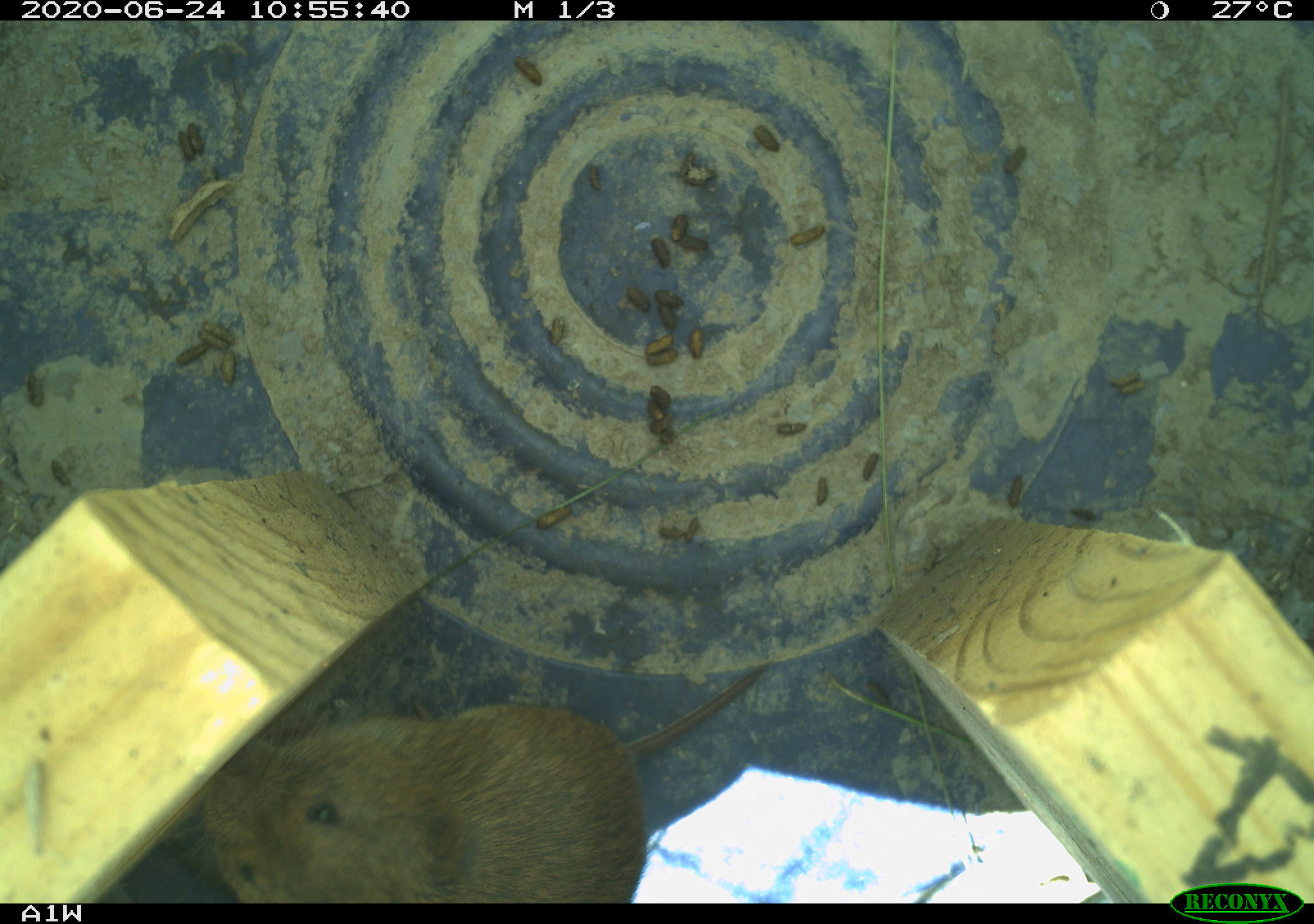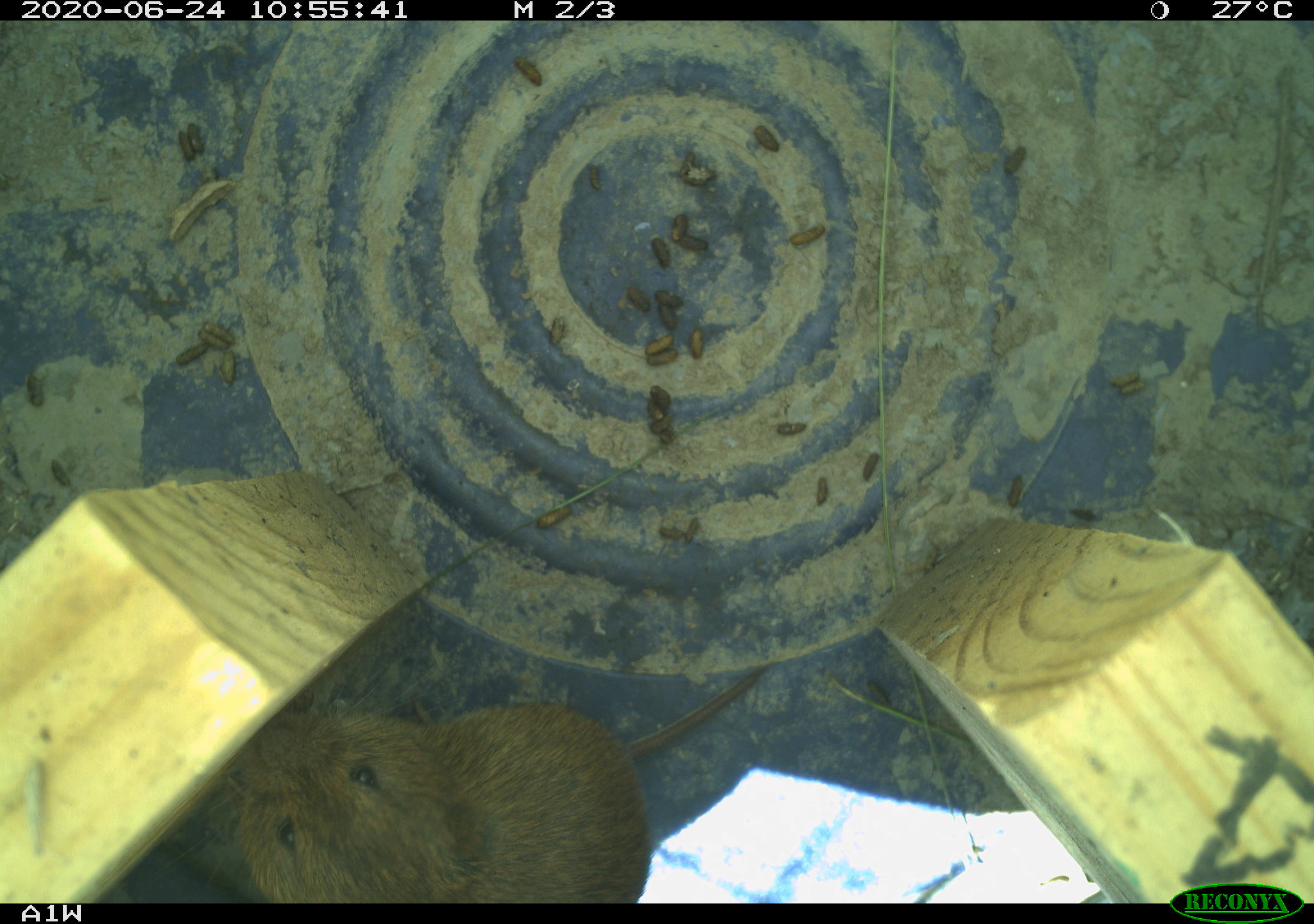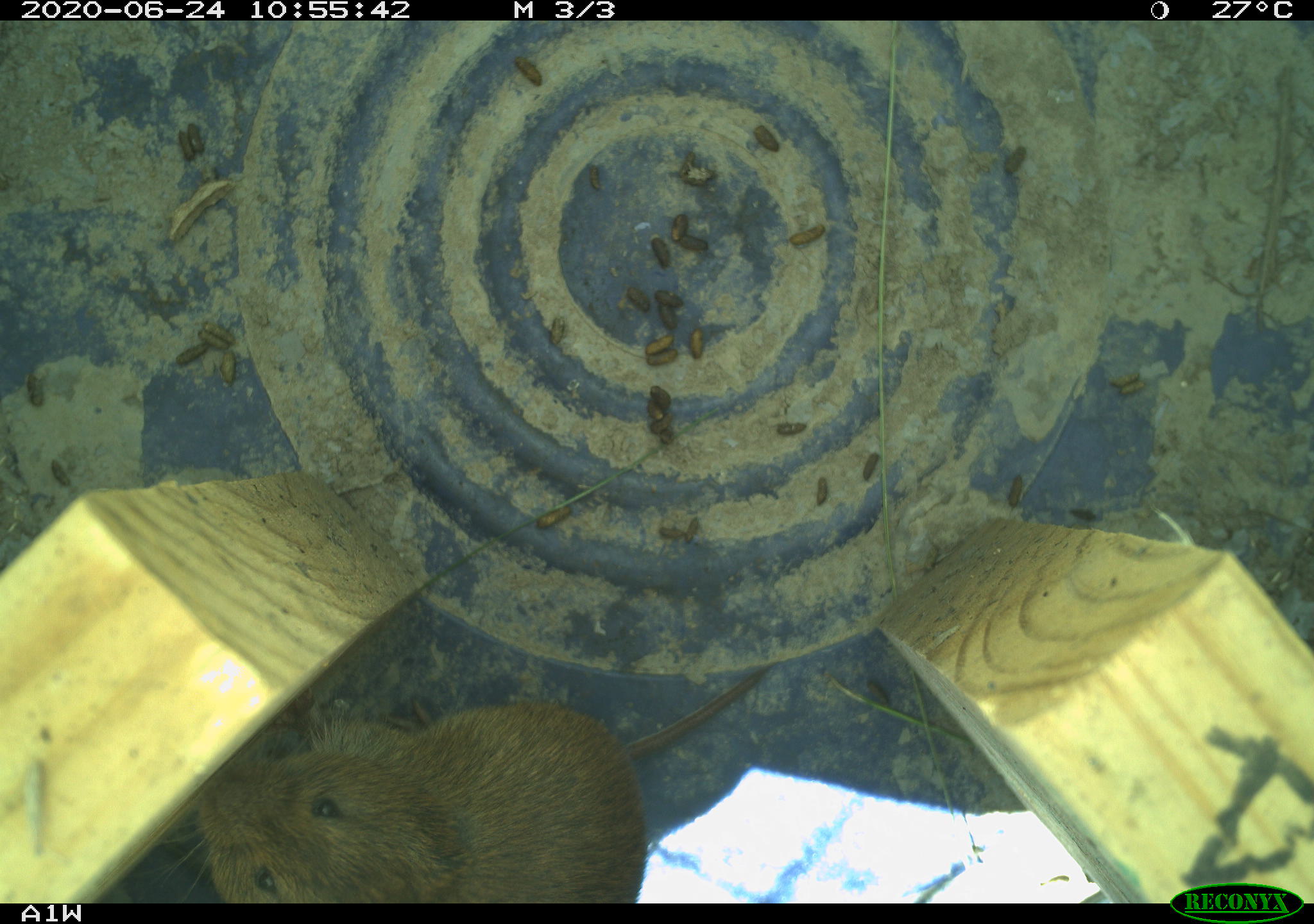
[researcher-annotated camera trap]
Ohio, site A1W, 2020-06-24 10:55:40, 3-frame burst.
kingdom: Animalia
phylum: Chordata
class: Mammalia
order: Rodentia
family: Cricetidae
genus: Microtus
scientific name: Microtus pennsylvanicus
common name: meadow vole